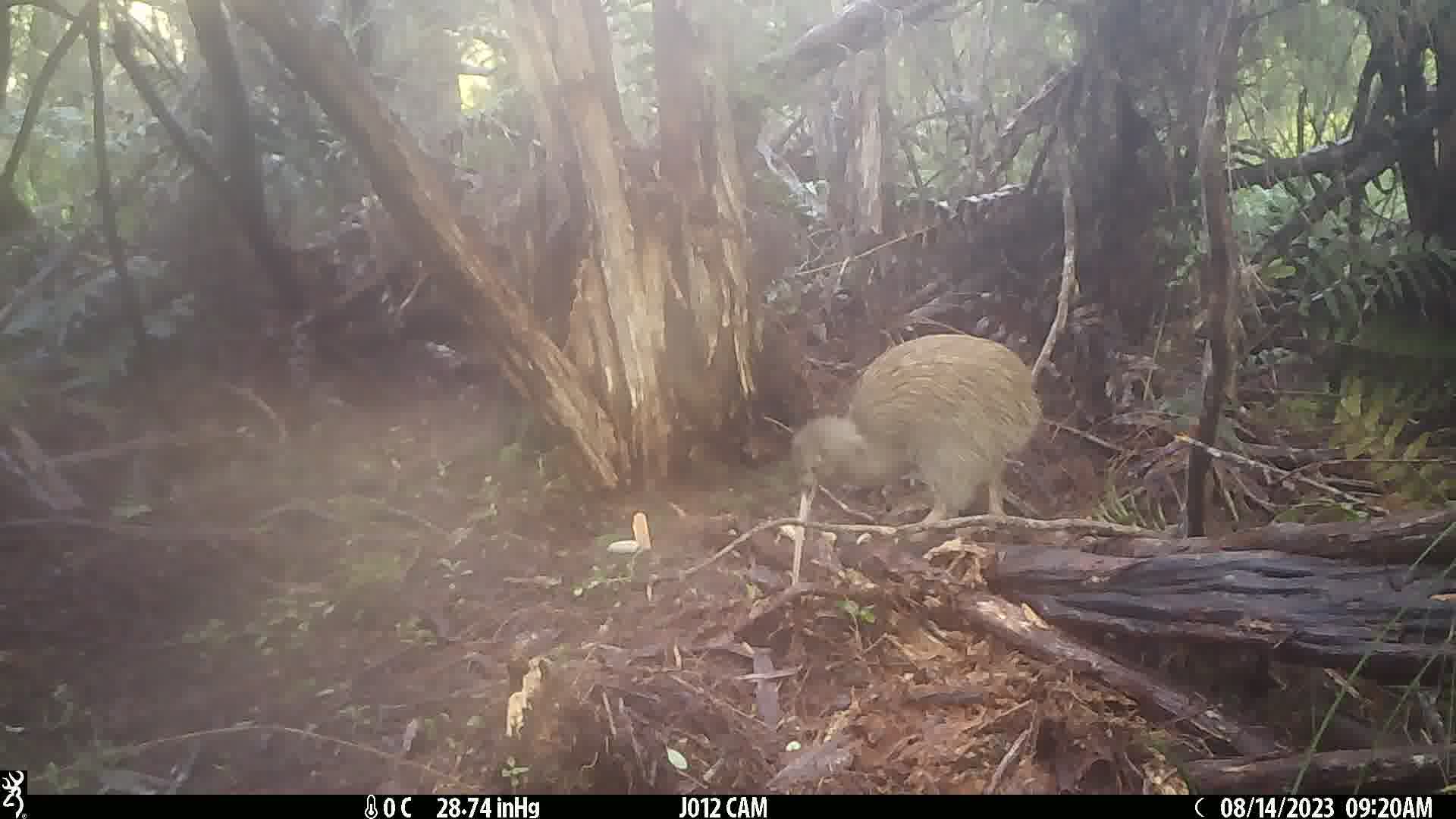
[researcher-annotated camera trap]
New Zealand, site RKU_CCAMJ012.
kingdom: Animalia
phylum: Chordata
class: Aves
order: Apterygiformes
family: Apterygidae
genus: Apteryx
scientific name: Apteryx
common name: kiwi